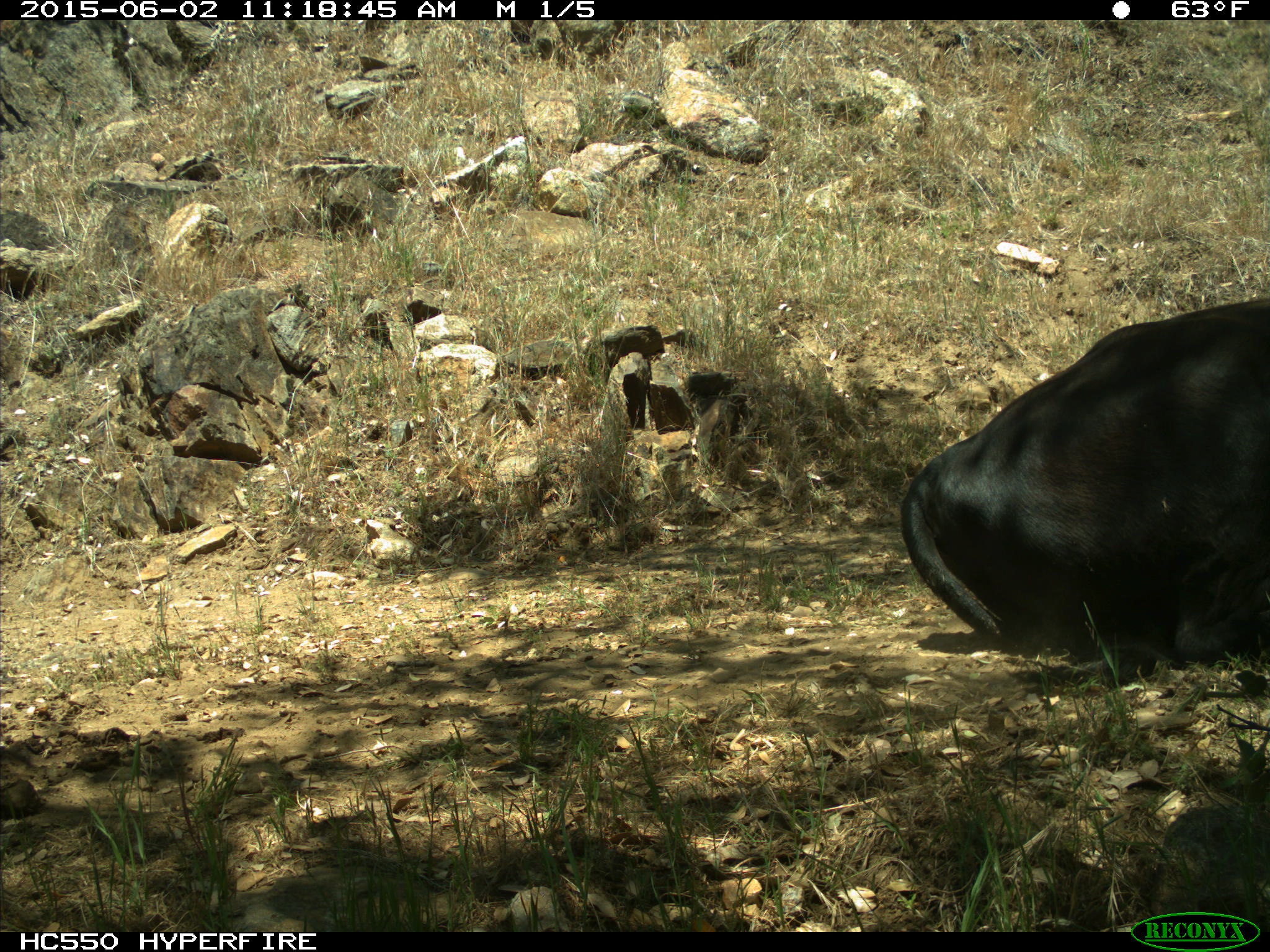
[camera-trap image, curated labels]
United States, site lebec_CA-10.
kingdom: Animalia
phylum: Chordata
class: Mammalia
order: Artiodactyla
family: Bovidae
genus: Bos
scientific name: Bos taurus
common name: domestic cow